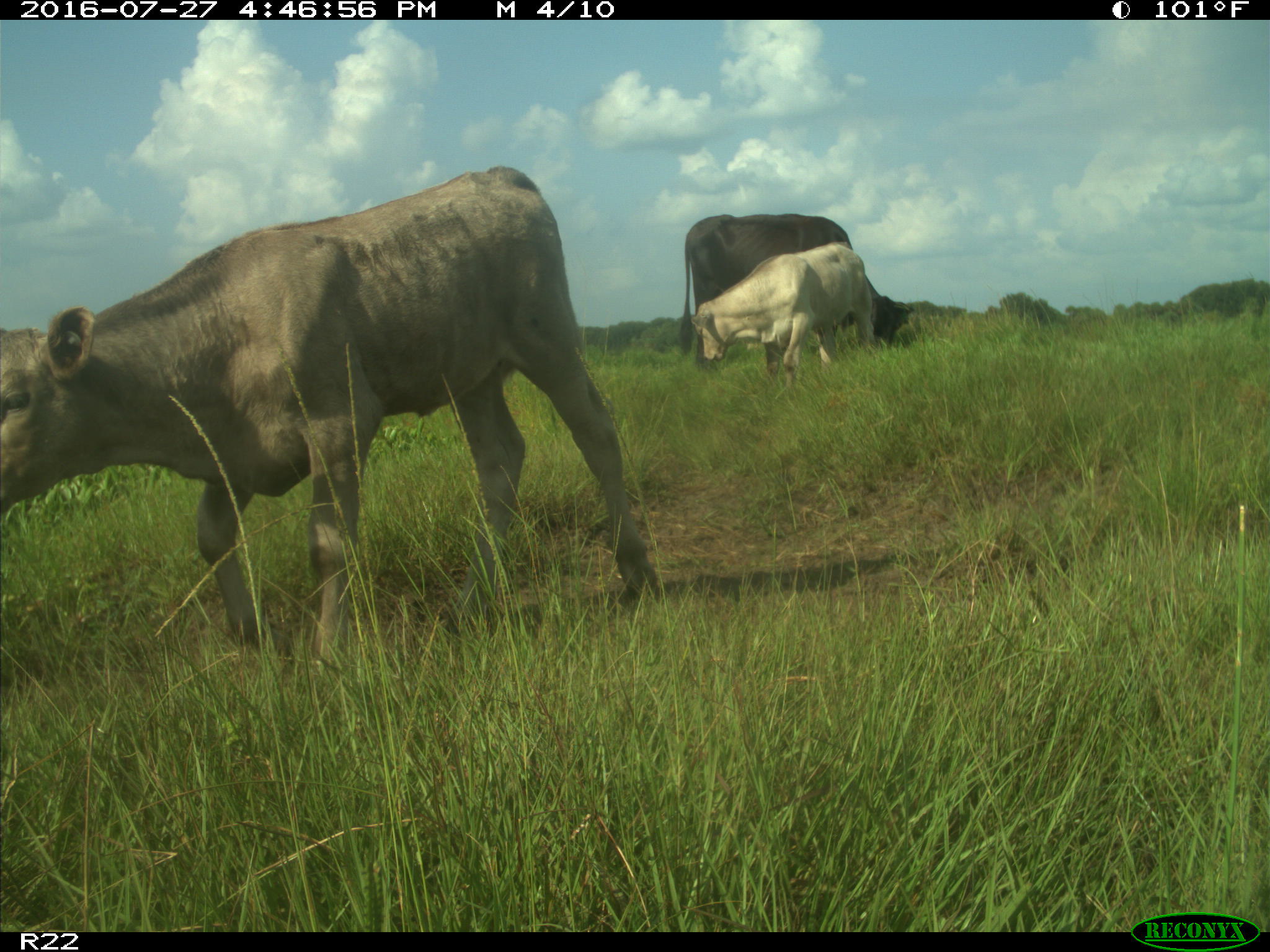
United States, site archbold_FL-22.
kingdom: Animalia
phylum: Chordata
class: Mammalia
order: Artiodactyla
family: Bovidae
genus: Bos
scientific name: Bos taurus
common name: domestic cow